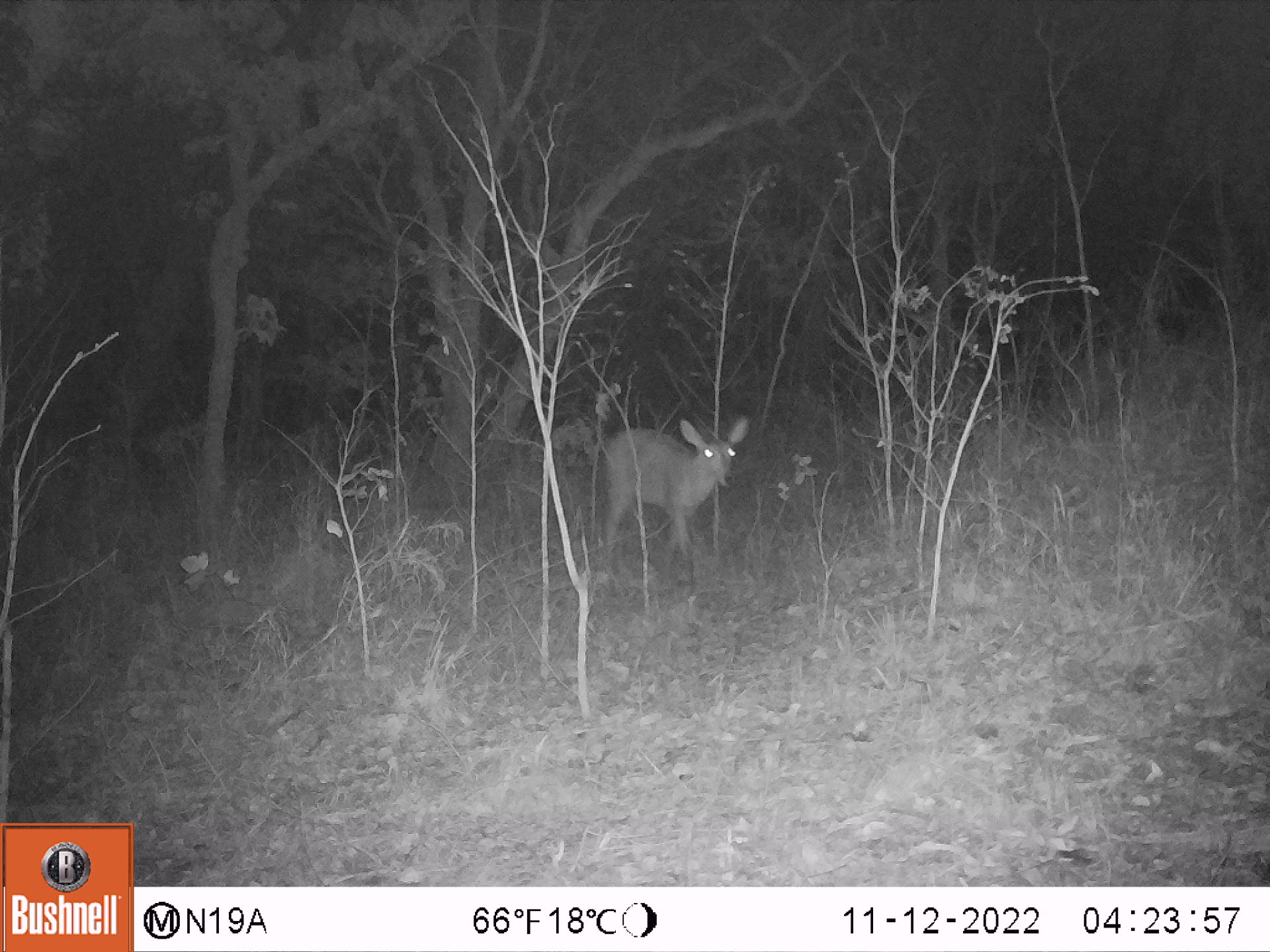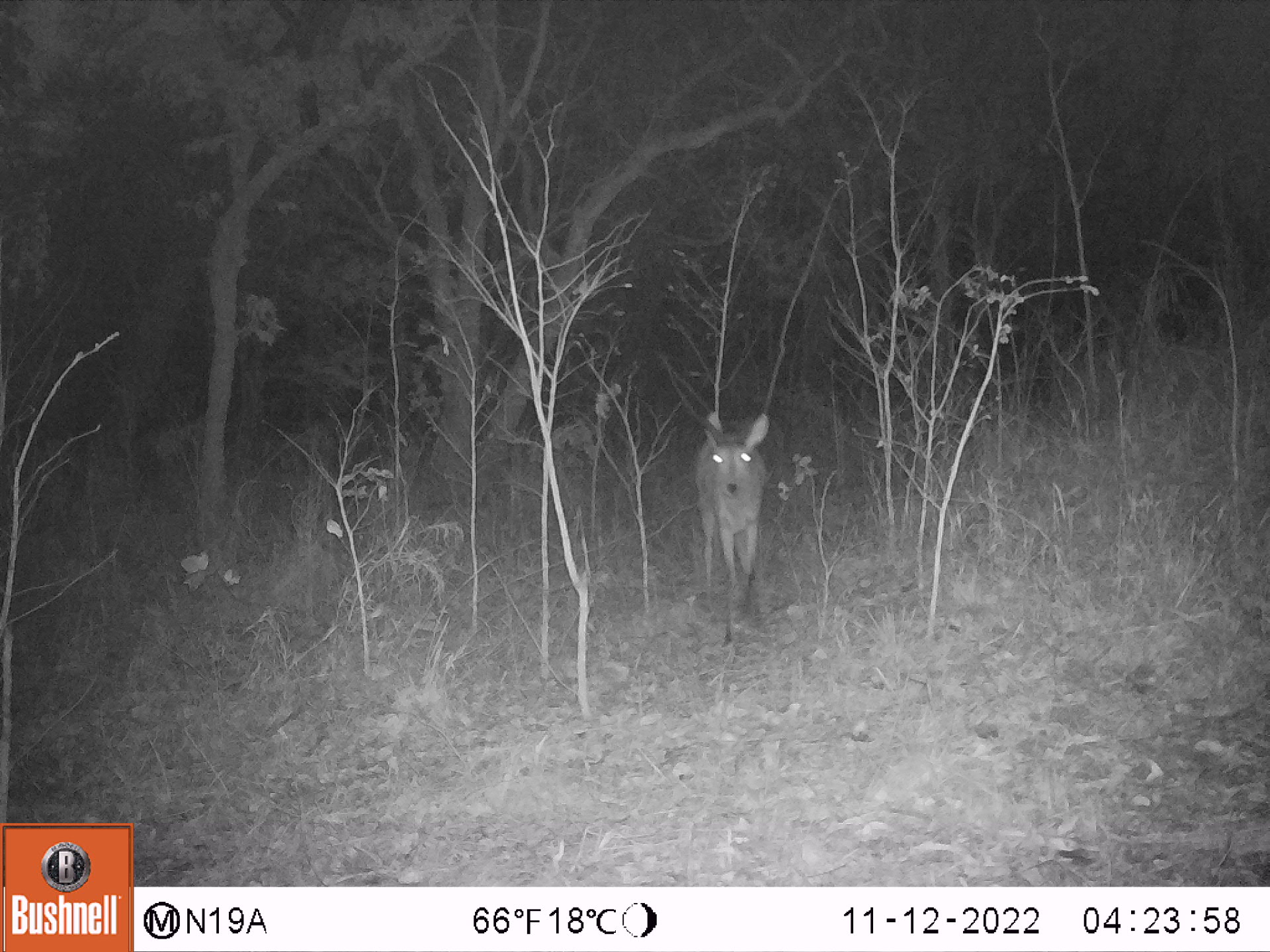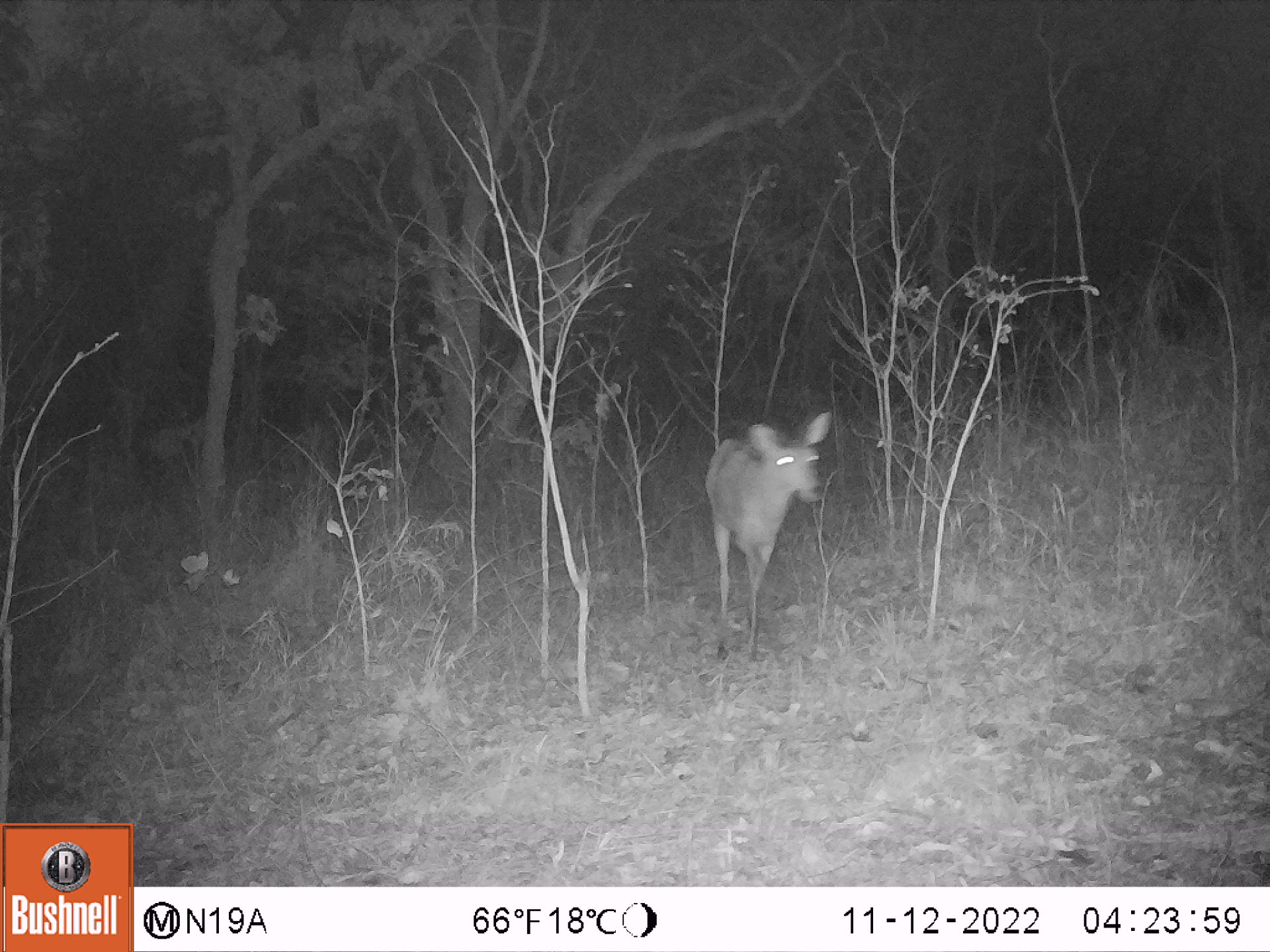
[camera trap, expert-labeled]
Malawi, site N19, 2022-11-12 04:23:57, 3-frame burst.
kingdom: Animalia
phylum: Chordata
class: Mammalia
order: Artiodactyla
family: Bovidae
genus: Redunca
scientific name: Redunca arundinum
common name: southern reedbuck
Southern reedbuck (Redunca arundinum), count 1.